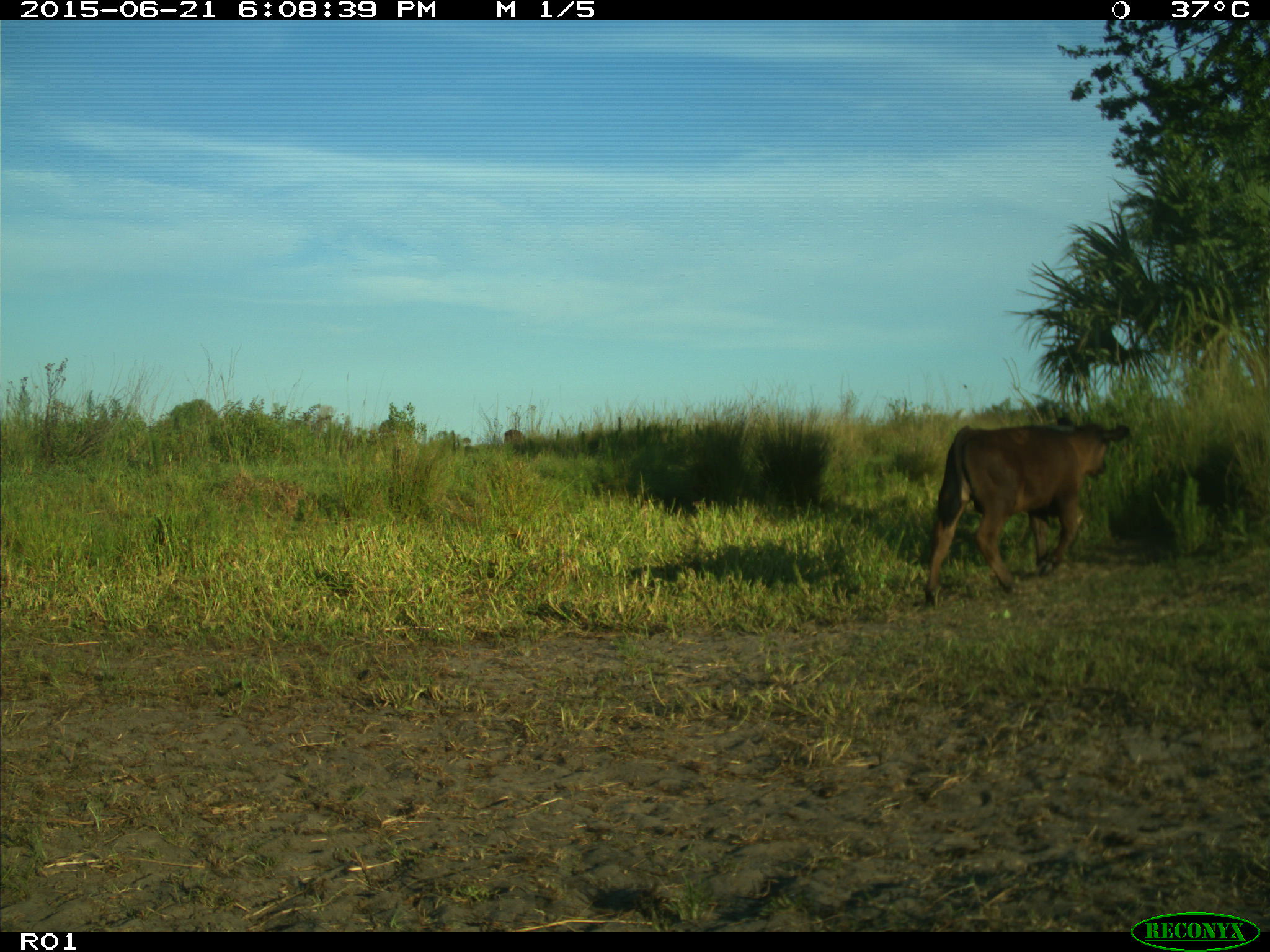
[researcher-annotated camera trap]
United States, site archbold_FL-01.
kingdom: Animalia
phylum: Chordata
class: Mammalia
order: Artiodactyla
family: Bovidae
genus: Bos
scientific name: Bos taurus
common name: domestic cow